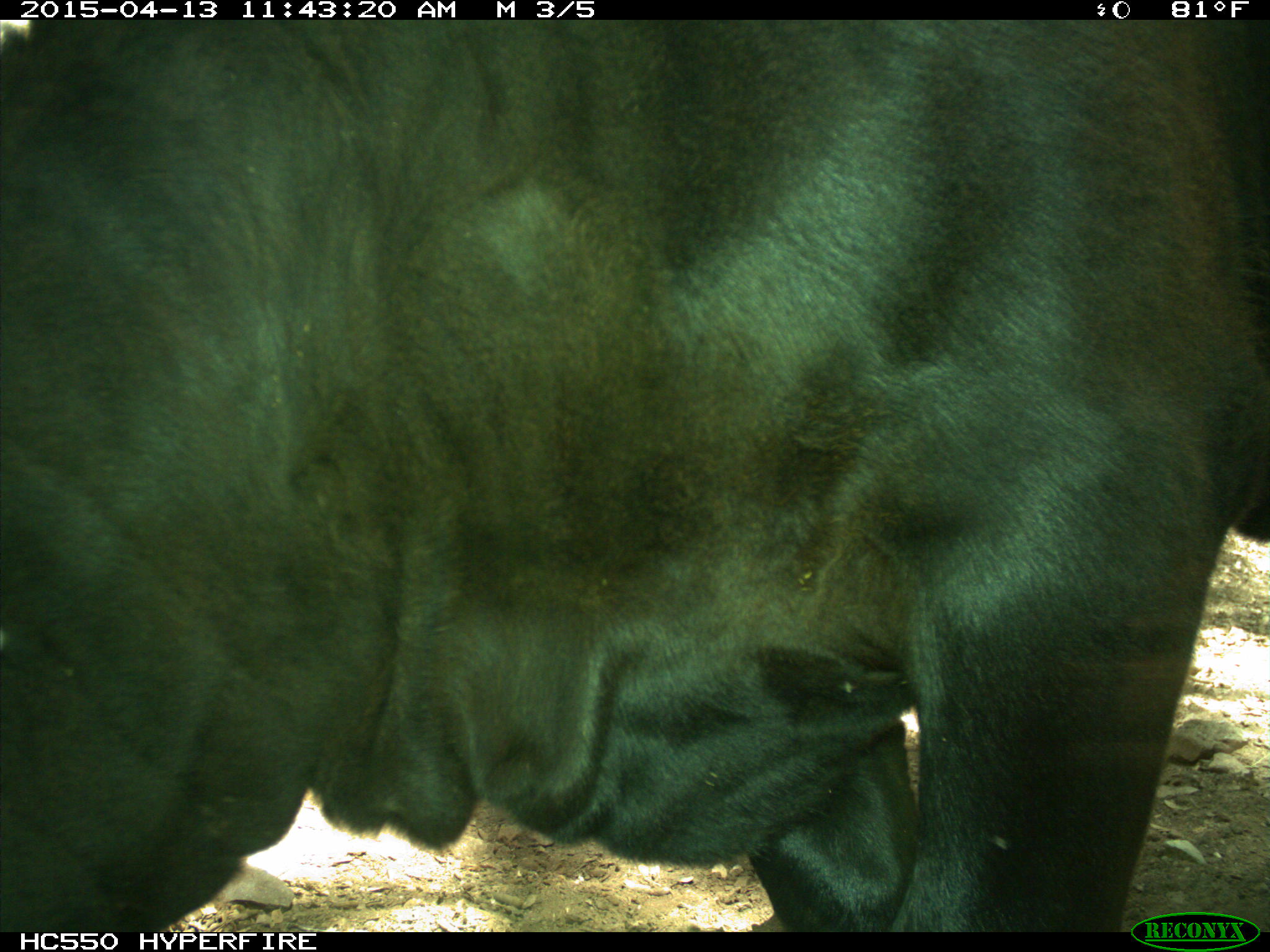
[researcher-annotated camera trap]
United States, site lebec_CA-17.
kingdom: Animalia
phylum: Chordata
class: Mammalia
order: Artiodactyla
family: Bovidae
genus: Bos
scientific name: Bos taurus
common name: domestic cow